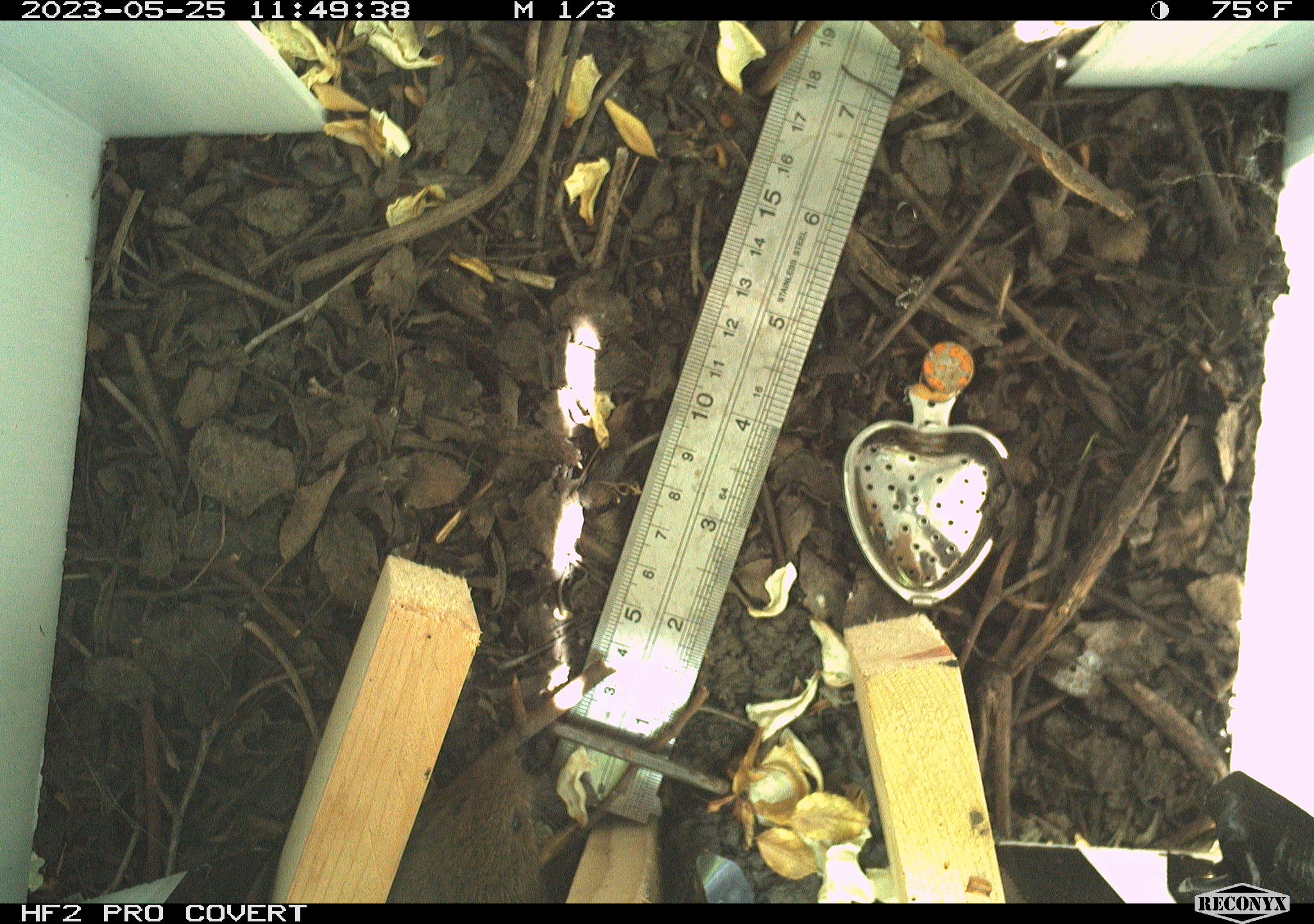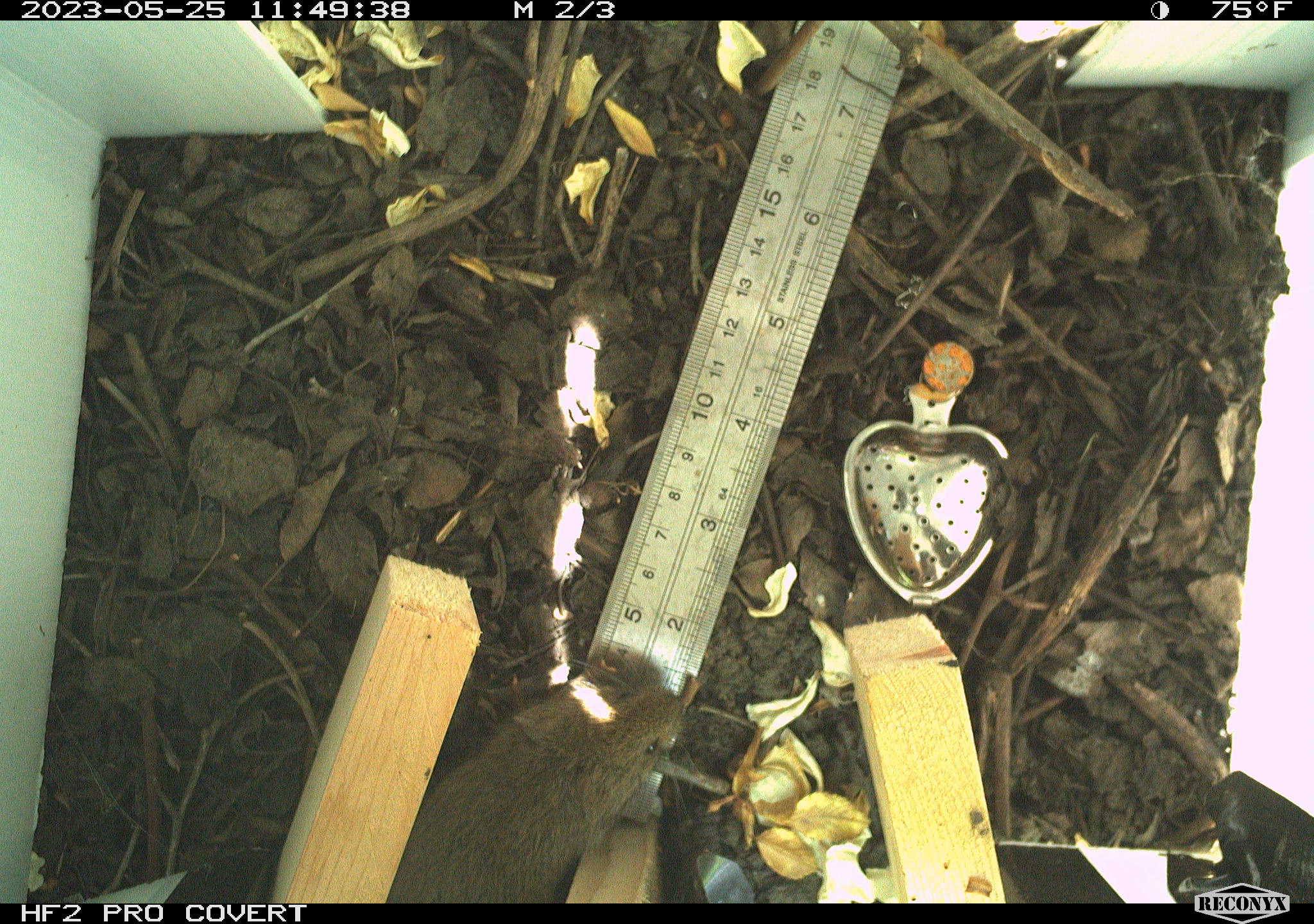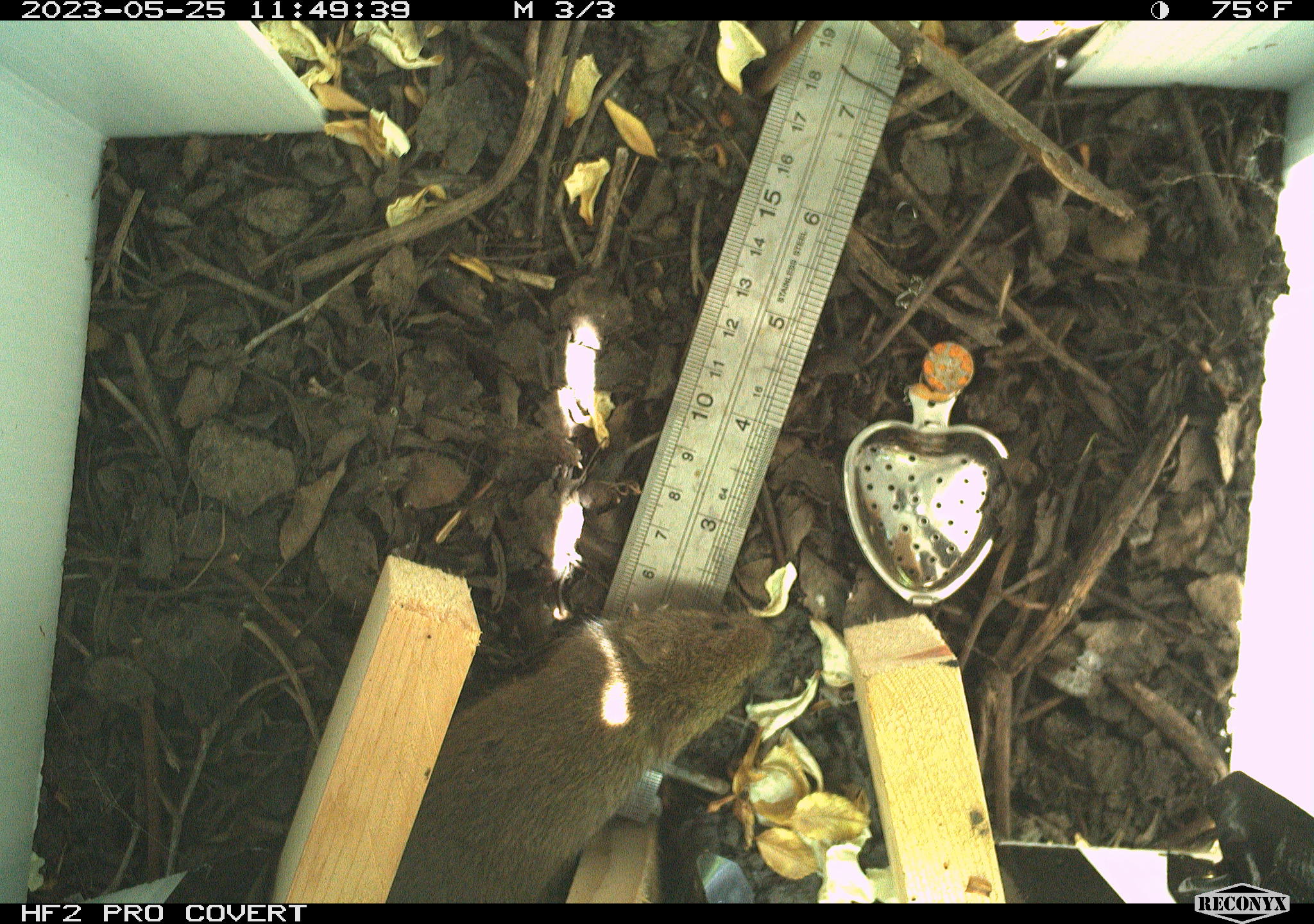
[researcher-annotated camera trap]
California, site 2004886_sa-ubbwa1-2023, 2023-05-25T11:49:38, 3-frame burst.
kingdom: Animalia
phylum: Chordata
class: Mammalia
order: Rodentia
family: Cricetidae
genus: Microtus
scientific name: Microtus californicus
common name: california vole